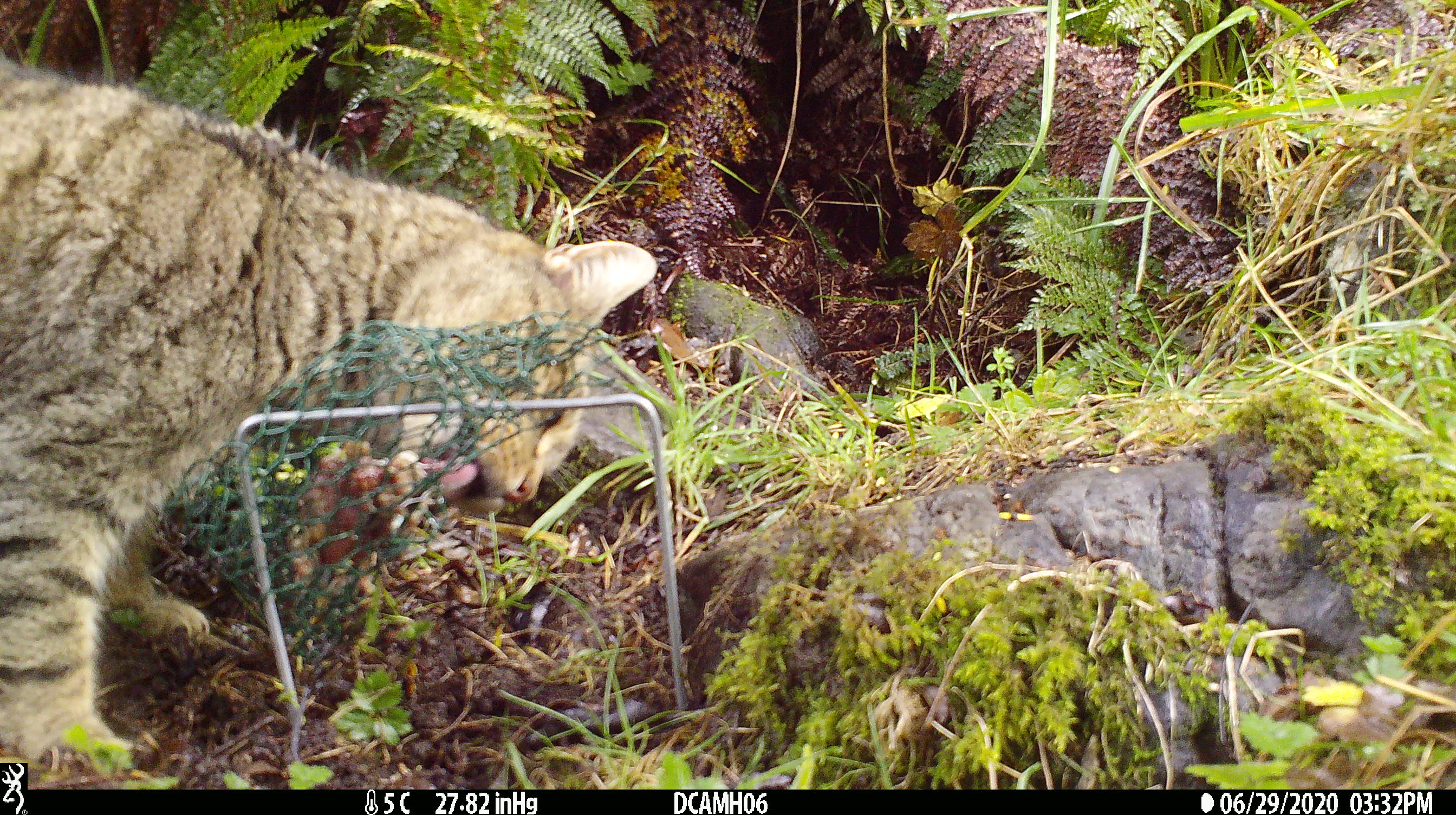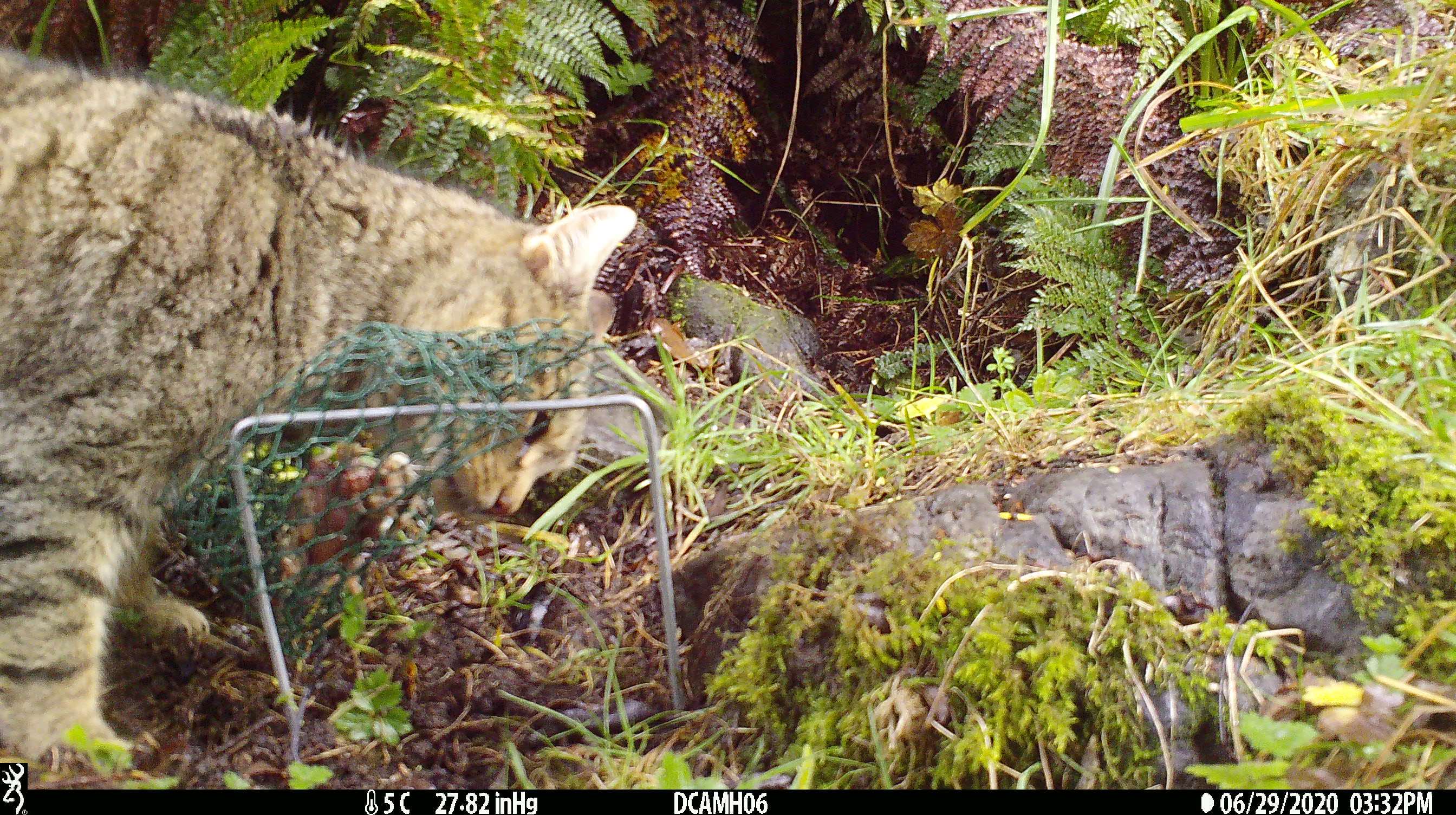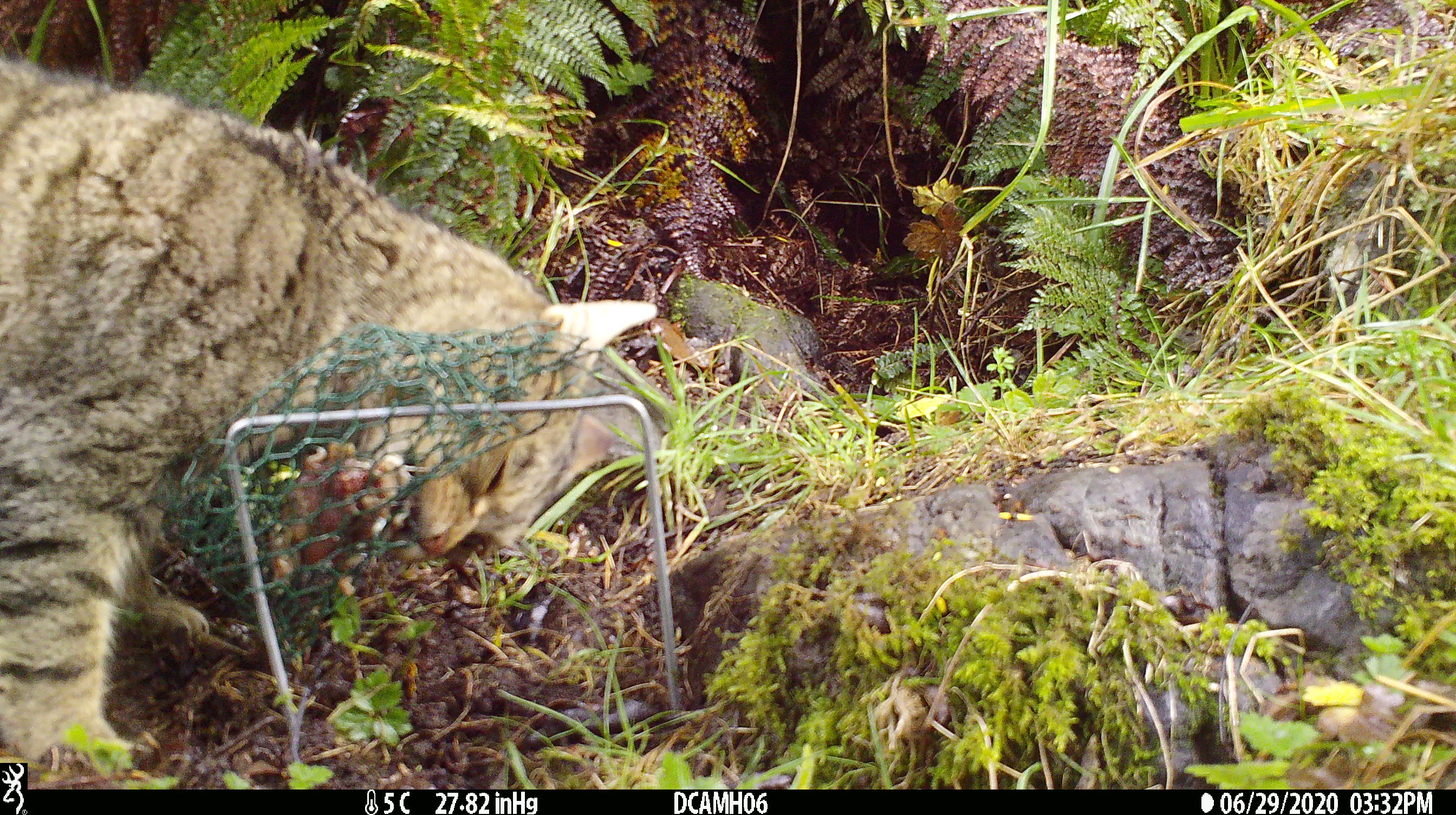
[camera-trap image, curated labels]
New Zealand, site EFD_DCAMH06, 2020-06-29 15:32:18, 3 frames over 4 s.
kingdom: Animalia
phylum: Chordata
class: Mammalia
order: Carnivora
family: Felidae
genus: Felis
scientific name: Felis catus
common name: domestic cat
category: cat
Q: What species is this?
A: Cat (domestic cat) (Felis catus).